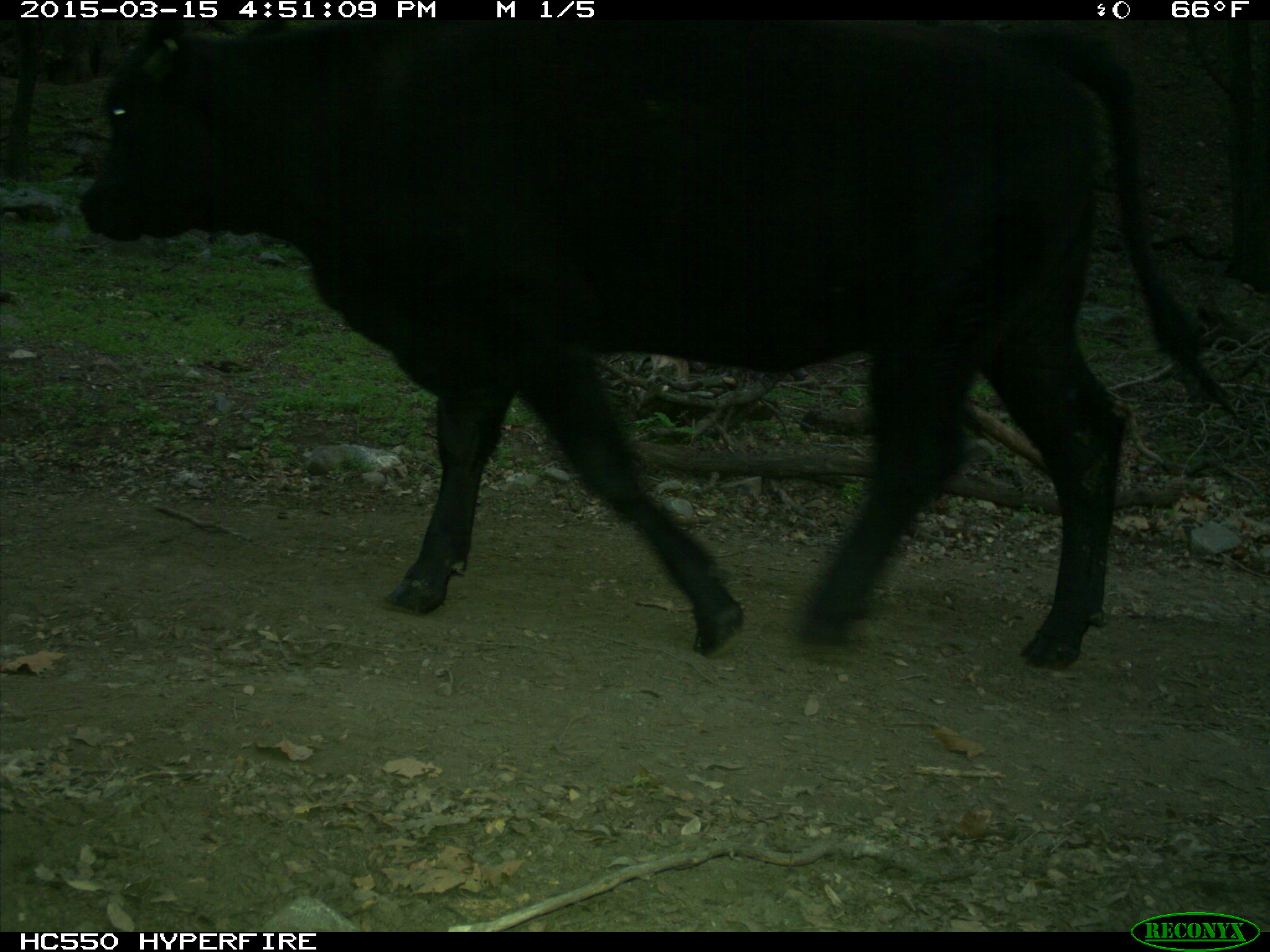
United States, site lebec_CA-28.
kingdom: Animalia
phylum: Chordata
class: Mammalia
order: Artiodactyla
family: Bovidae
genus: Bos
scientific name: Bos taurus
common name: domestic cow